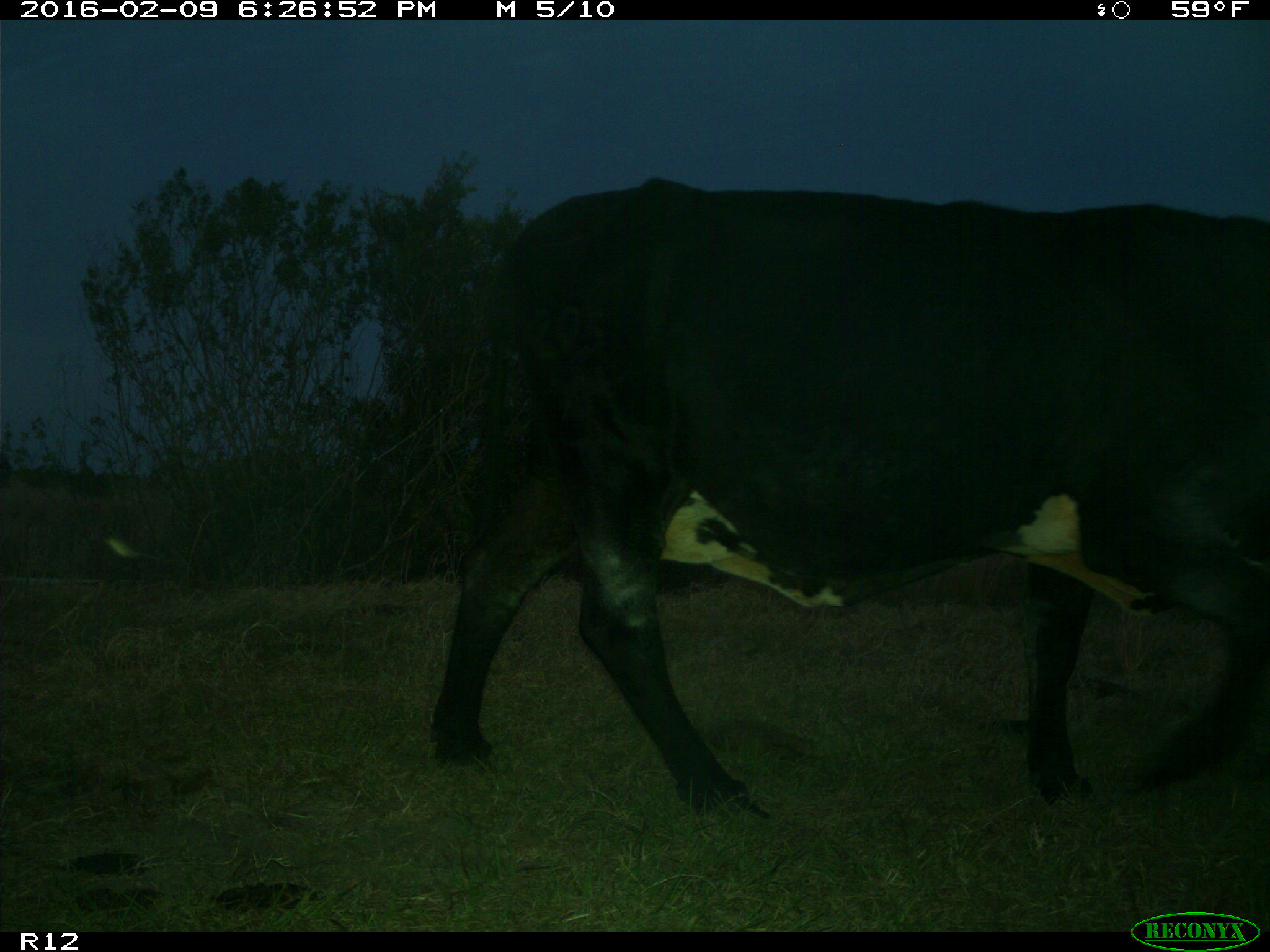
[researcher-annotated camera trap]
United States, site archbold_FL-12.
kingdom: Animalia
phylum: Chordata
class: Mammalia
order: Artiodactyla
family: Bovidae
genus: Bos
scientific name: Bos taurus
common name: domestic cow